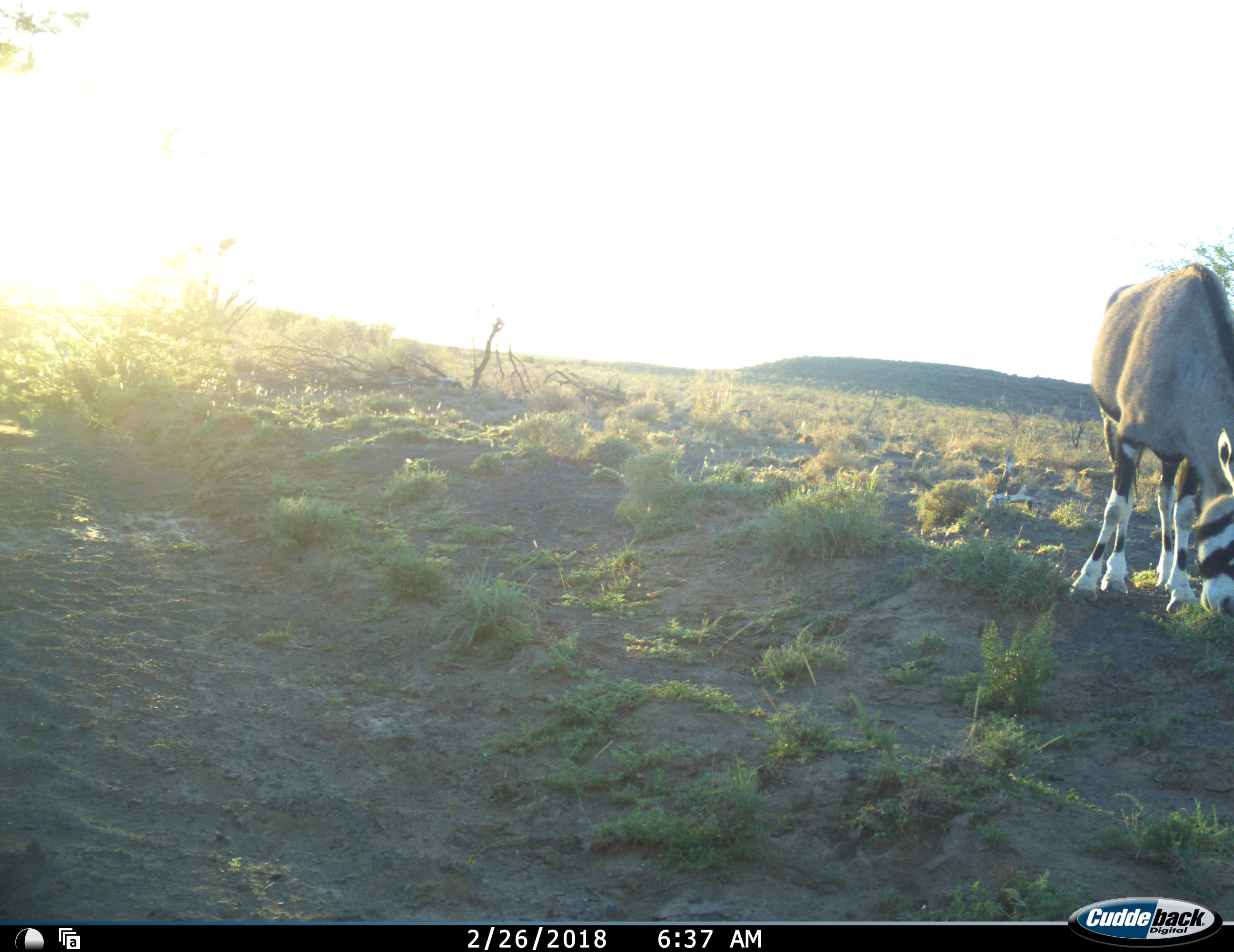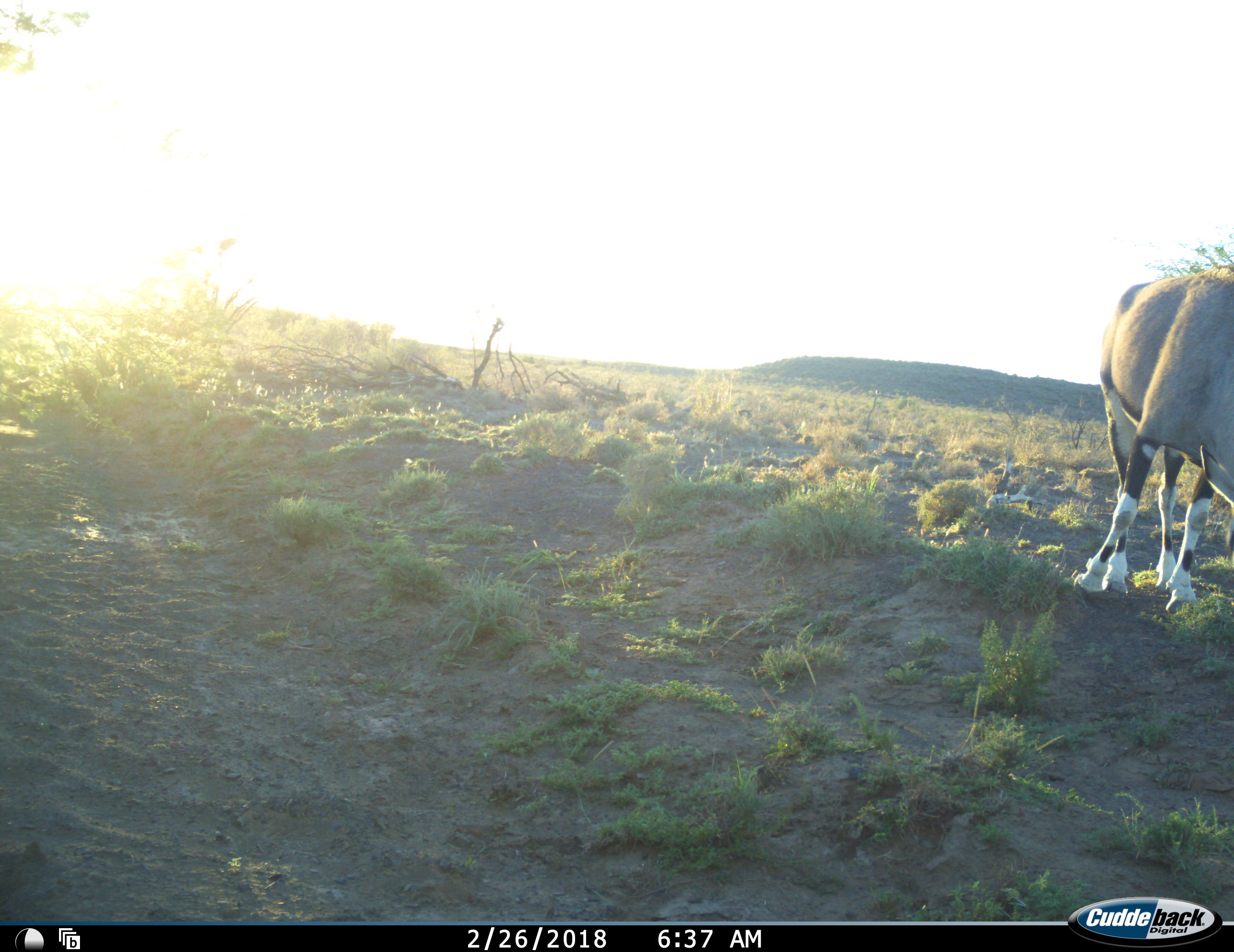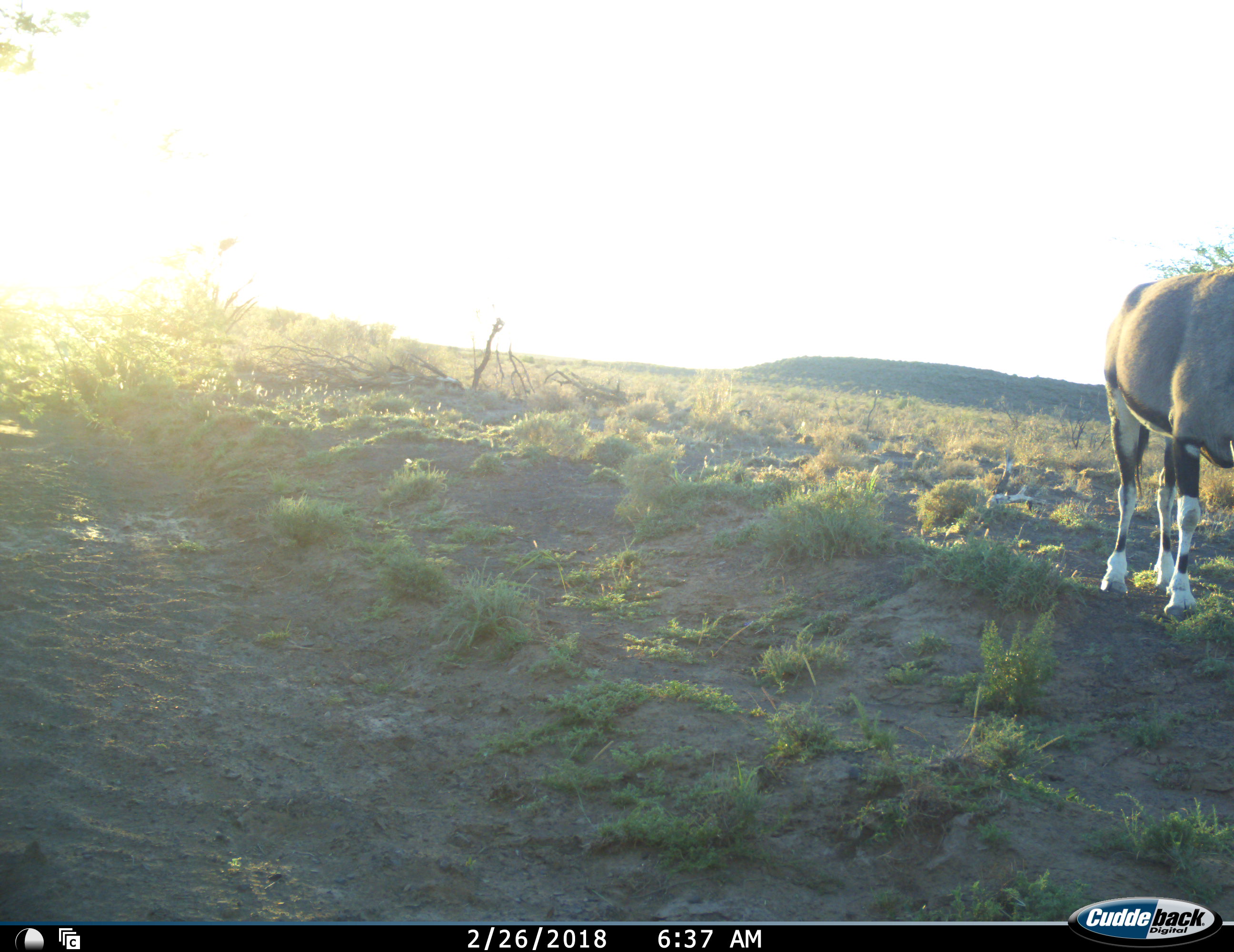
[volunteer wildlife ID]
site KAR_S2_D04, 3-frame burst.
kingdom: Animalia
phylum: Chordata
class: Mammalia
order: Artiodactyla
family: Bovidae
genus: Oryx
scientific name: Oryx gazella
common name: gemsbok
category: oryx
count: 1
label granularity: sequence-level